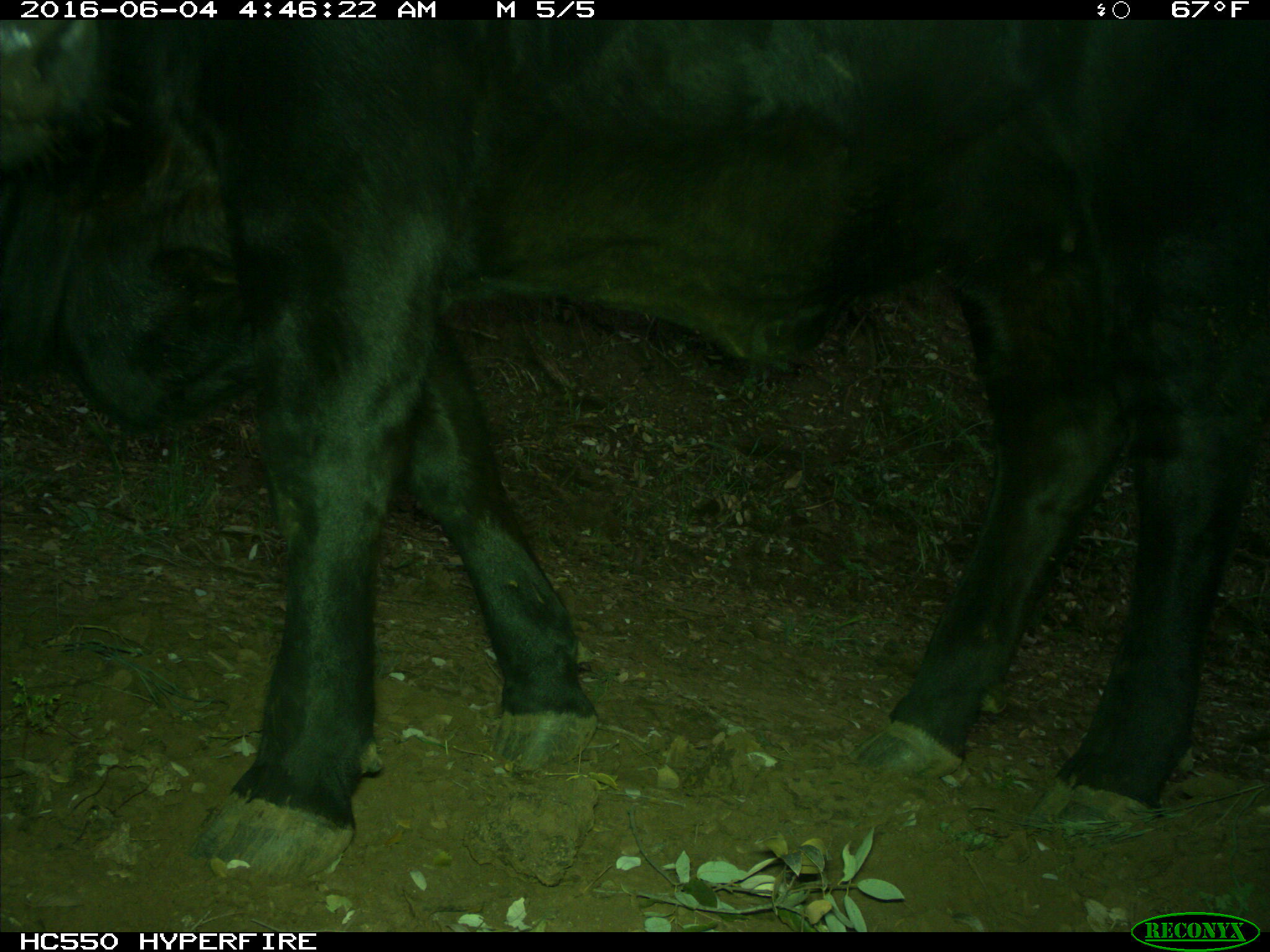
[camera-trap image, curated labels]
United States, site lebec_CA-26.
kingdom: Animalia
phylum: Chordata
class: Mammalia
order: Artiodactyla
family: Bovidae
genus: Bos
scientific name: Bos taurus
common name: domestic cow